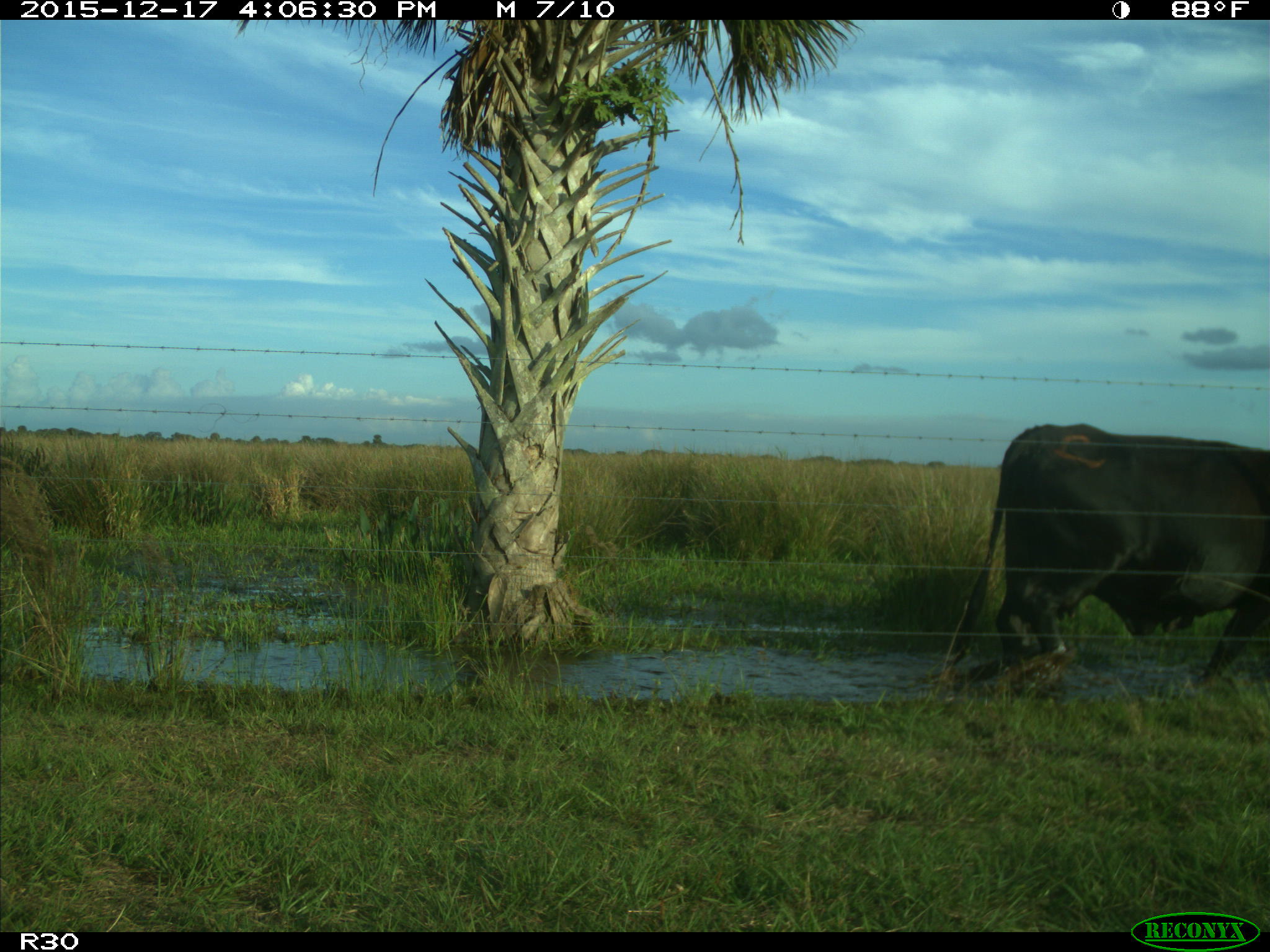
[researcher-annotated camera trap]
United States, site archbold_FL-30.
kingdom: Animalia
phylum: Chordata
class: Mammalia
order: Artiodactyla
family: Bovidae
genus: Bos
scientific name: Bos taurus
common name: domestic cow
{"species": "Bos taurus (domestic cow)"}